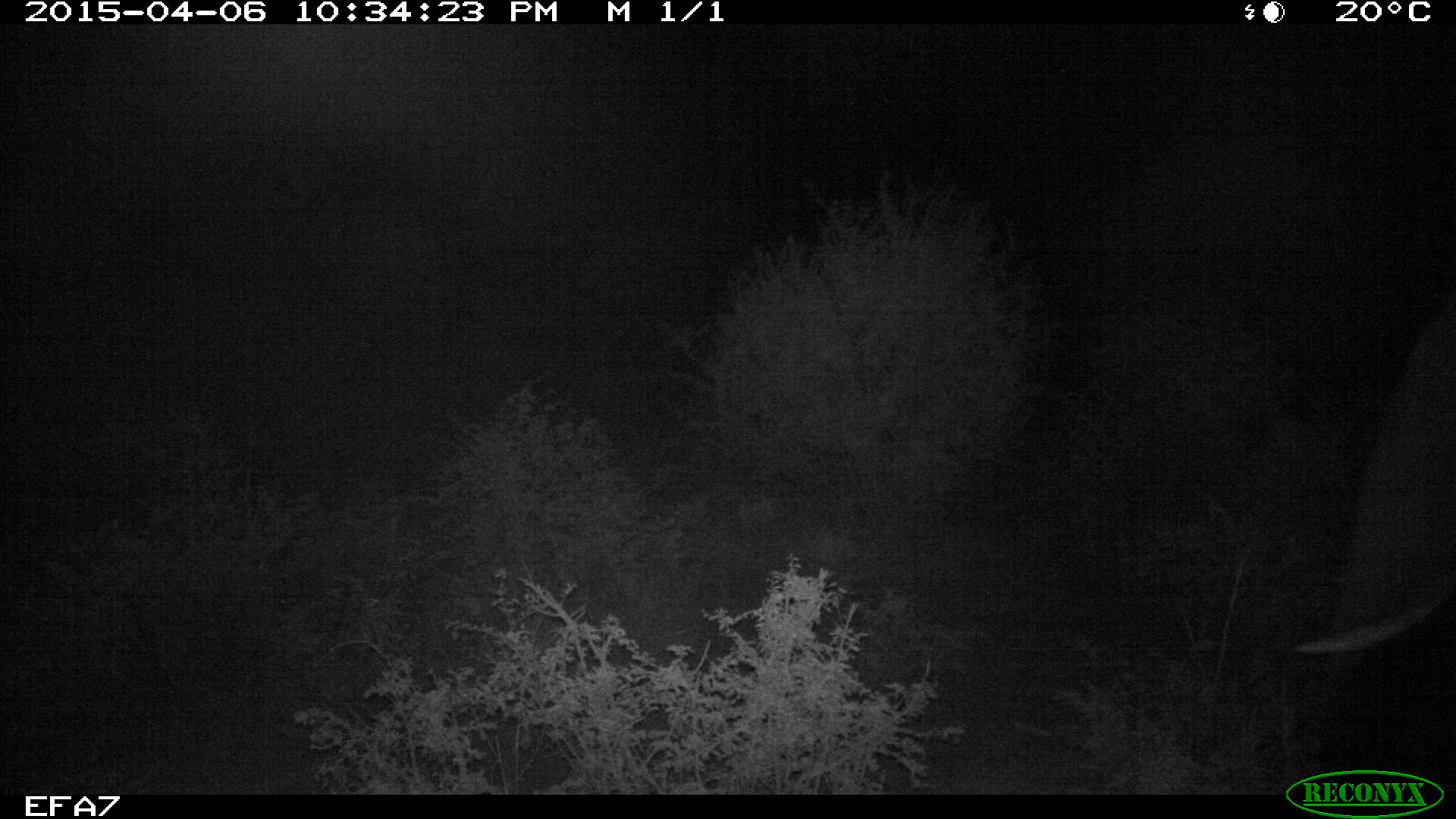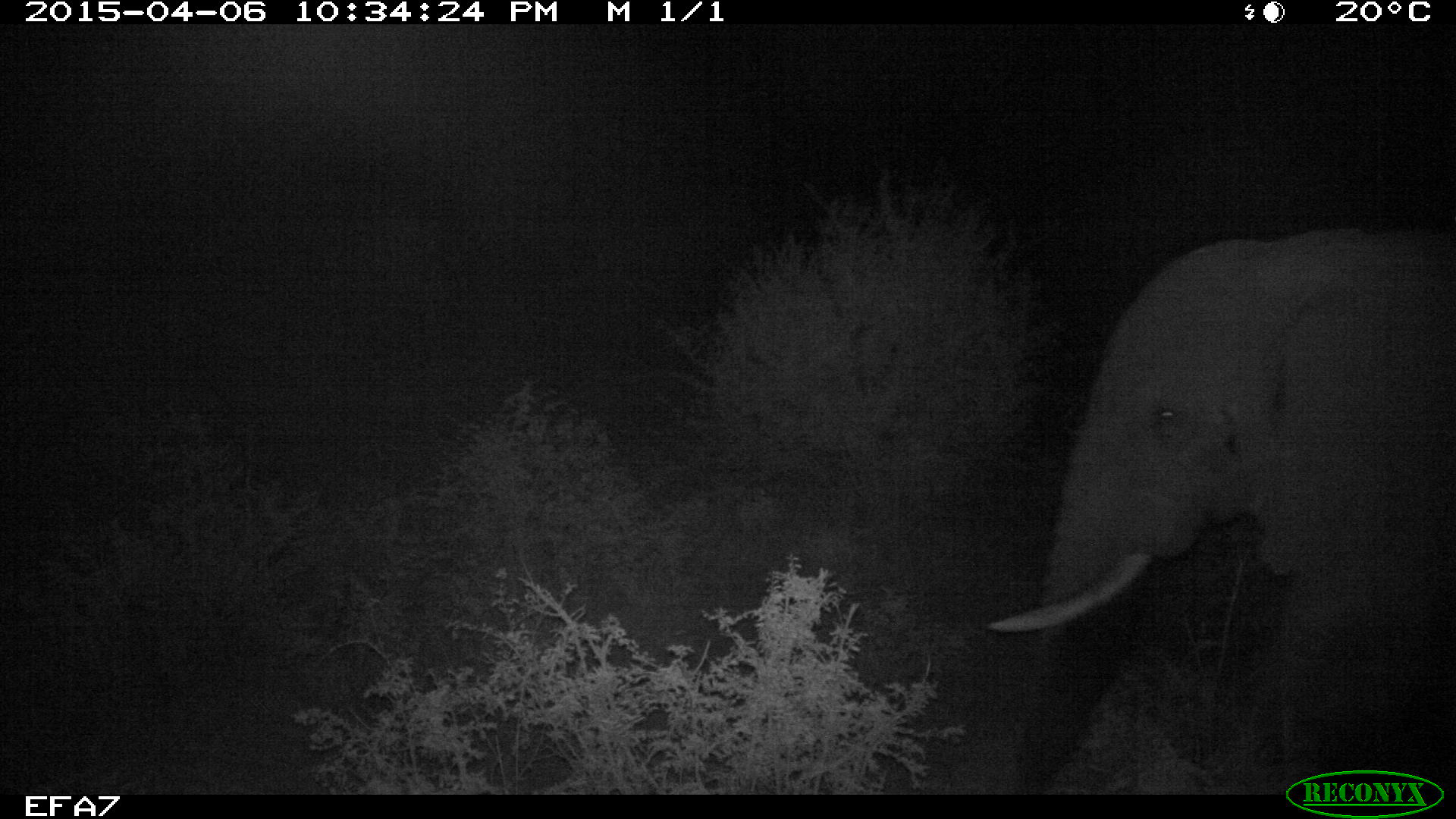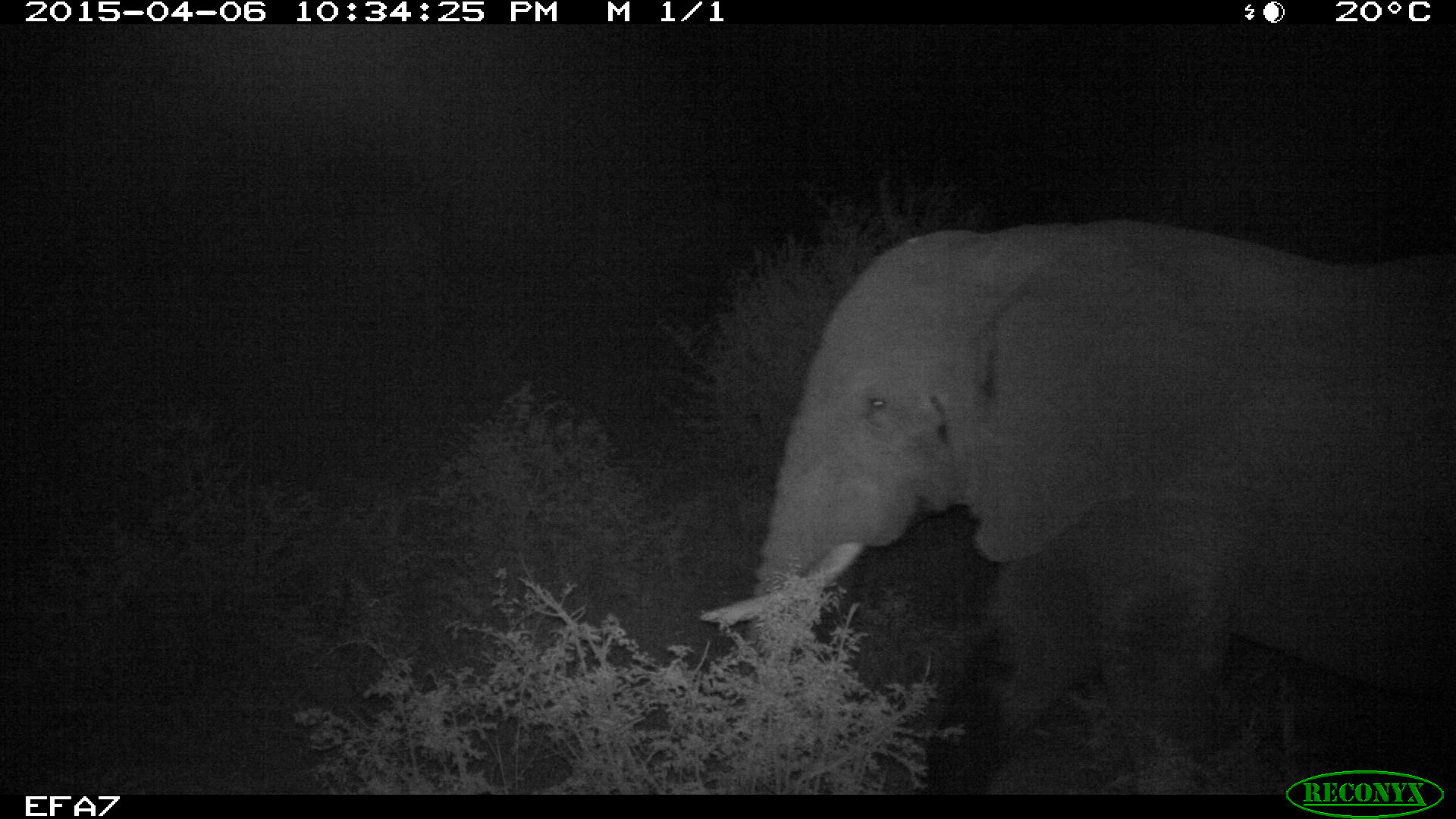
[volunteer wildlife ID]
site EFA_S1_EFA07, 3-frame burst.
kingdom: Animalia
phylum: Chordata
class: Mammalia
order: Proboscidea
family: Elephantidae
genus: Loxodonta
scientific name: Loxodonta africana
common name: african bush elephant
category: elephant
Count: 1.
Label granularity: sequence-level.